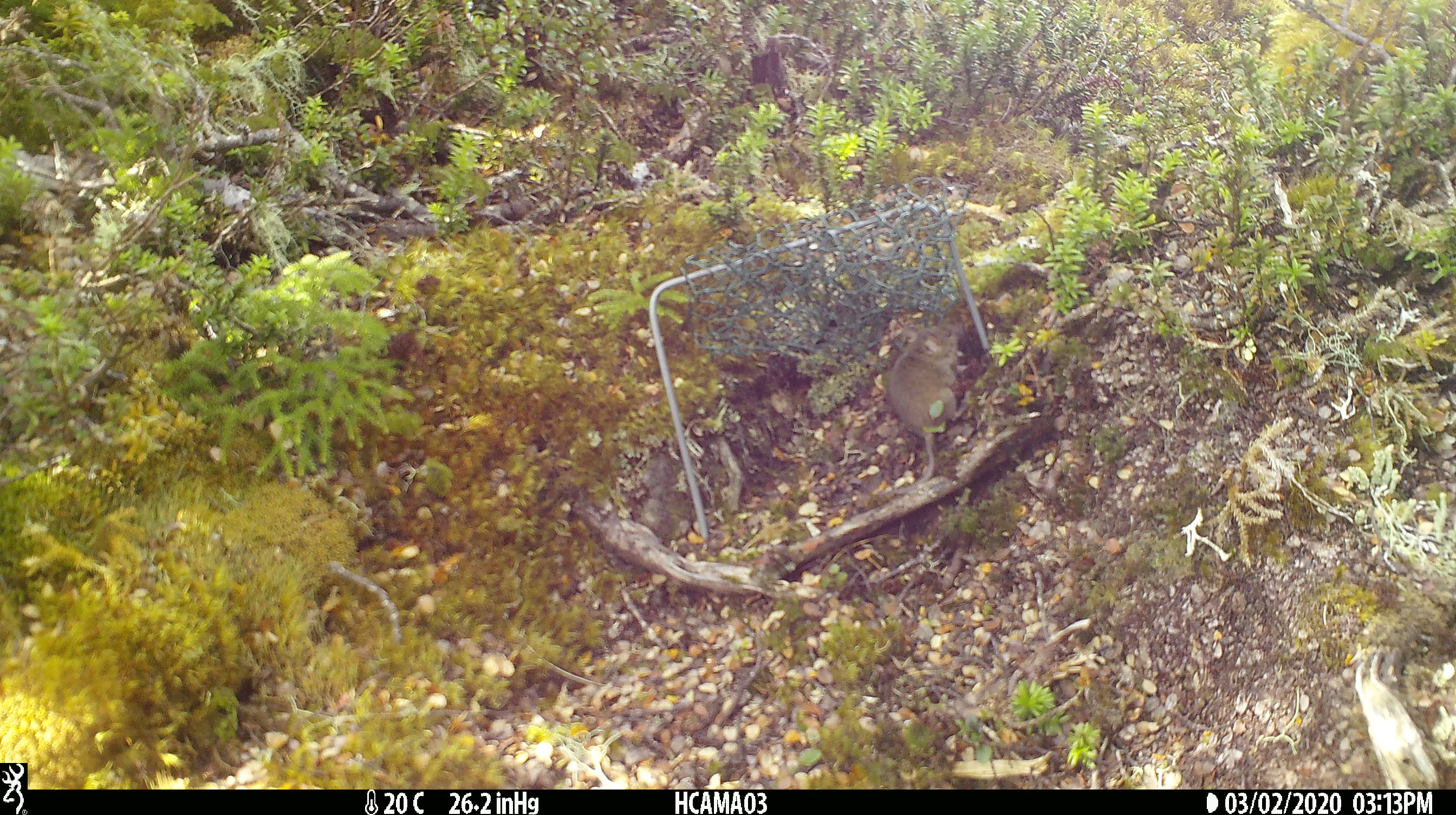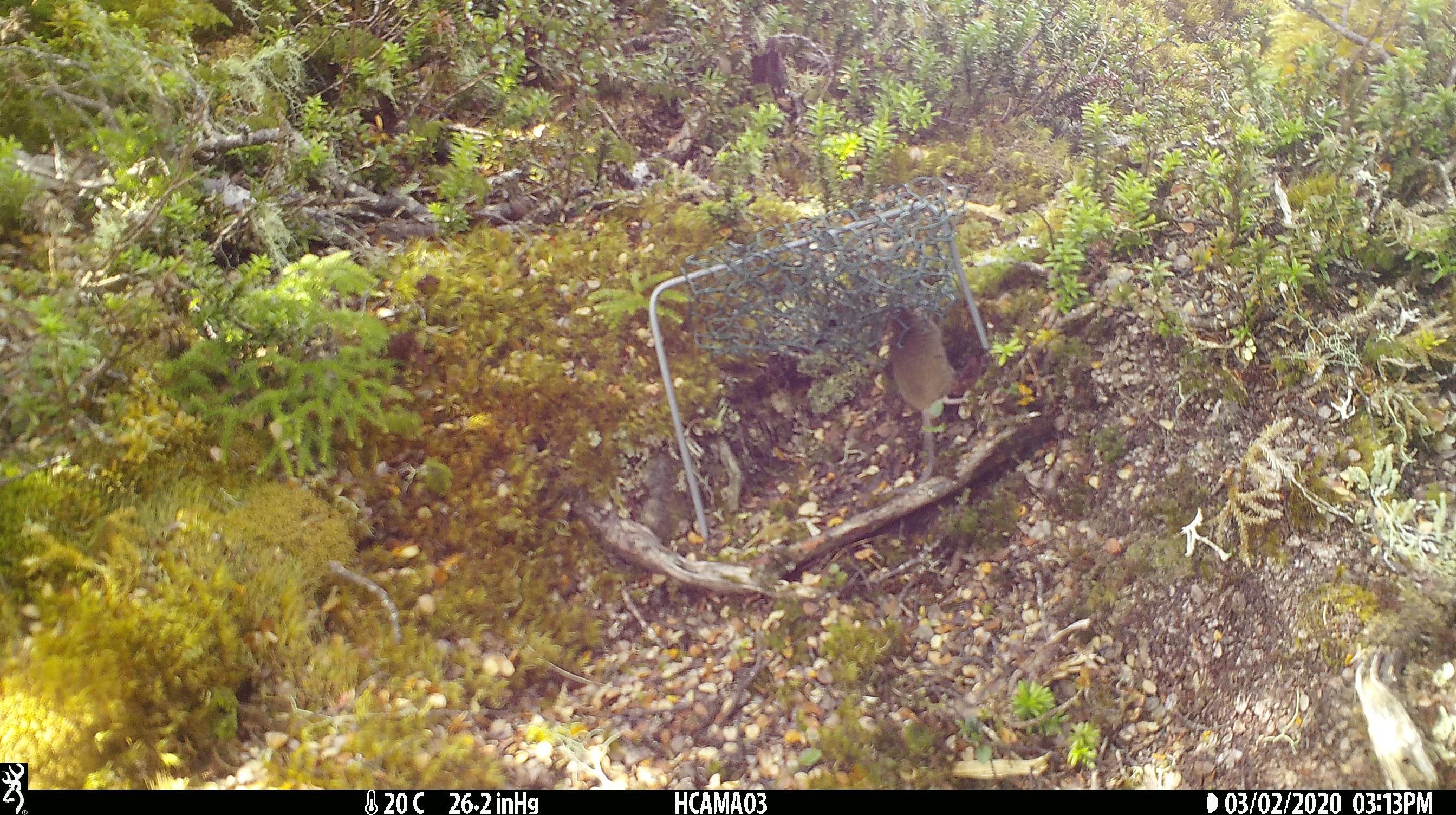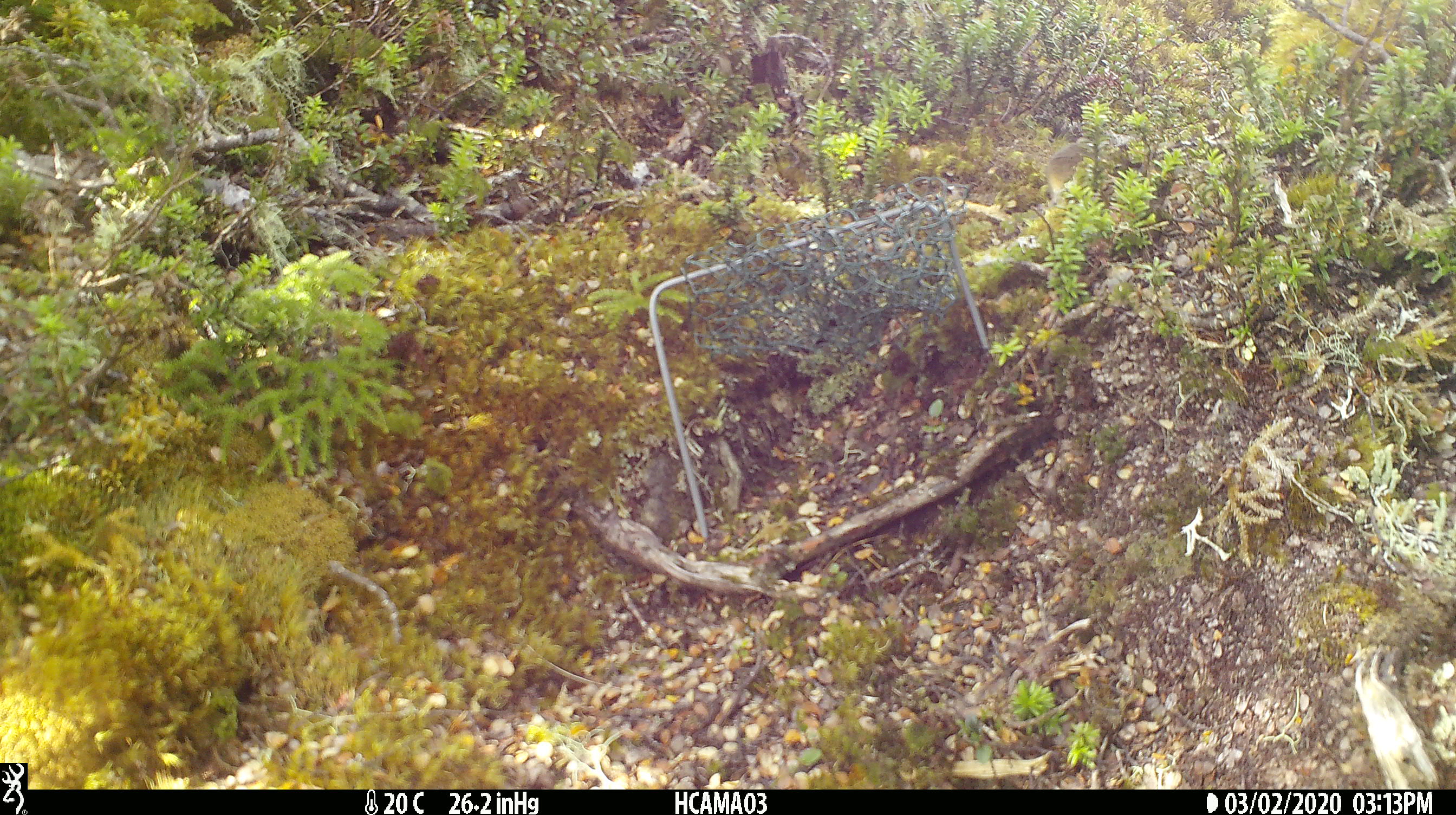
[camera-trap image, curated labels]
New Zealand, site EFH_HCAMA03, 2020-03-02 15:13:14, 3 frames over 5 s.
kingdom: Animalia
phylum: Chordata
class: Mammalia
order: Rodentia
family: Muridae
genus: Mus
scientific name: Mus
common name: mouse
Mouse (Mus).